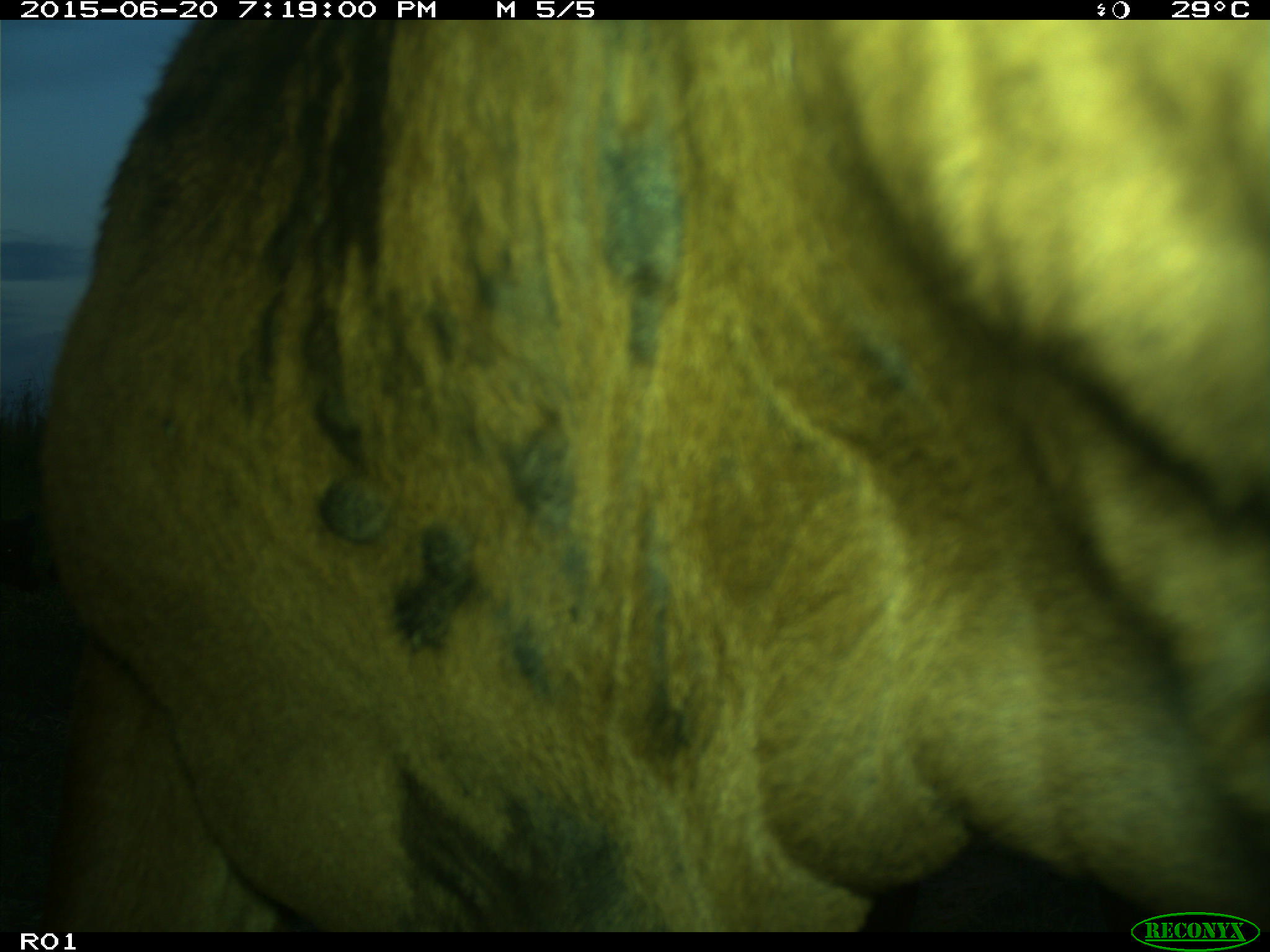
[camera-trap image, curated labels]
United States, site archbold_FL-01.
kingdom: Animalia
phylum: Chordata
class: Mammalia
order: Artiodactyla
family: Bovidae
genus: Bos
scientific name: Bos taurus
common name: domestic cow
Bos taurus (domestic cow).